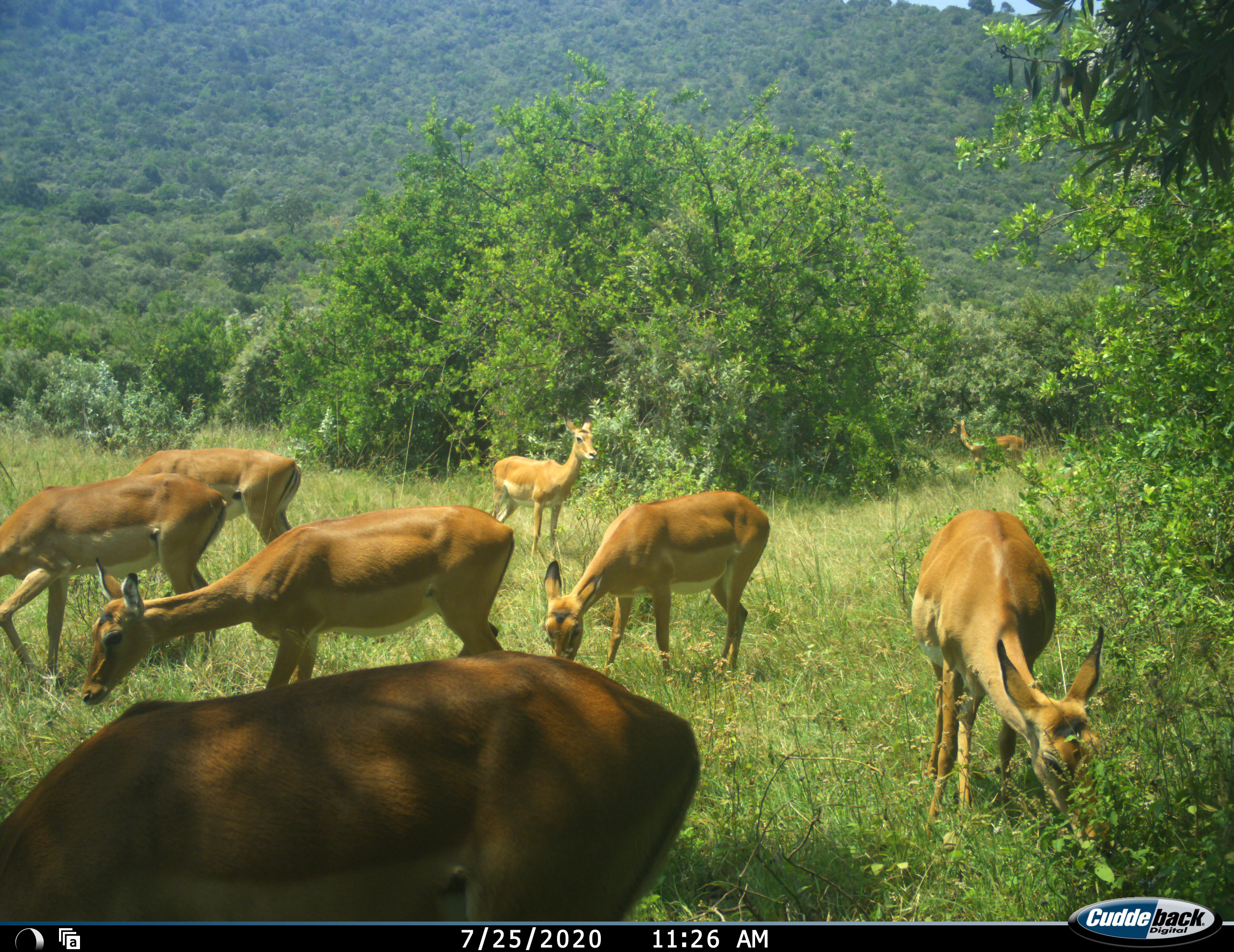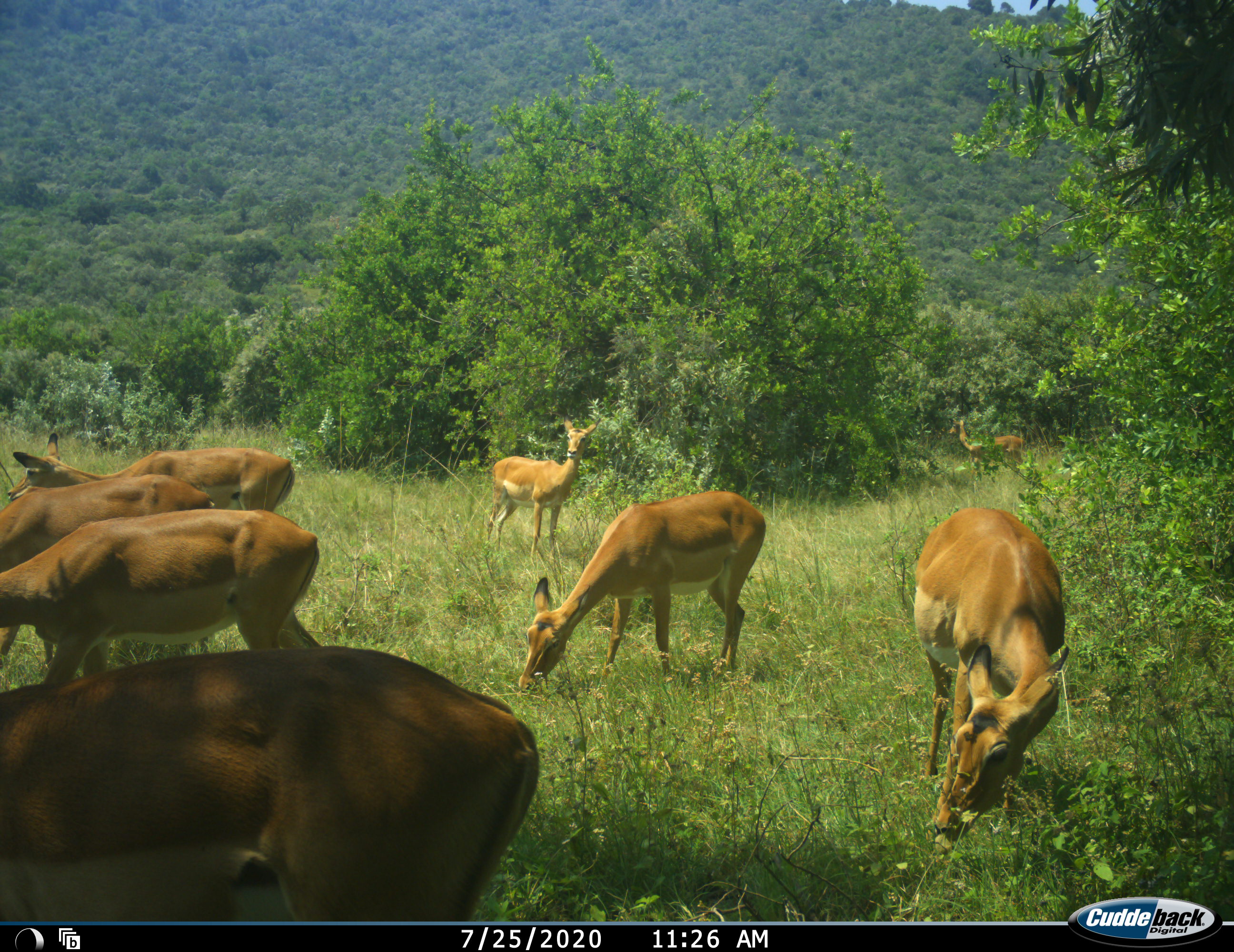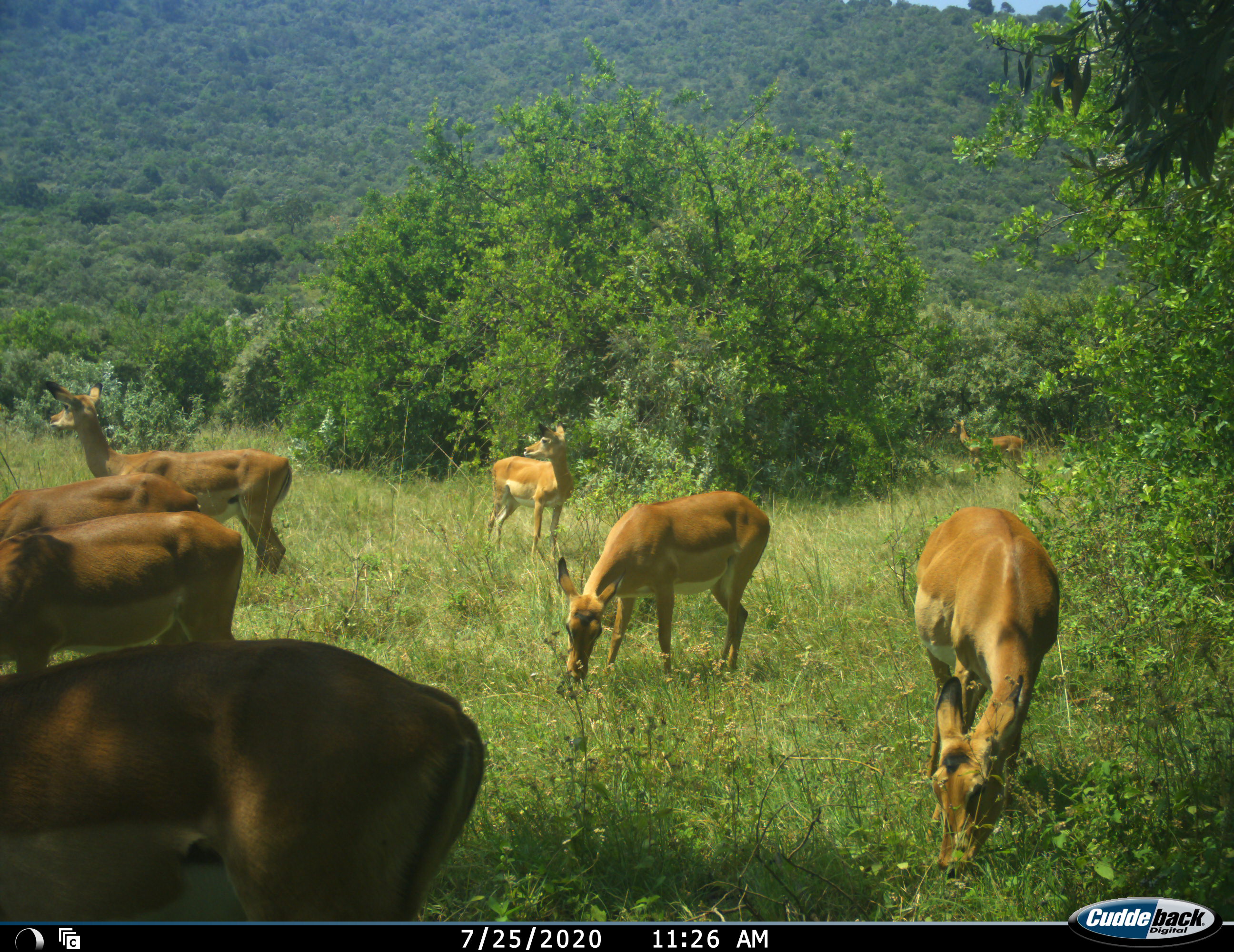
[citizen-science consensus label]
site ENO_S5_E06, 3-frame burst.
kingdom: Animalia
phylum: Chordata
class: Mammalia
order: Artiodactyla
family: Bovidae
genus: Aepyceros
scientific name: Aepyceros melampus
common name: impala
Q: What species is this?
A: Impala (Aepyceros melampus).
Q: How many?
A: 7.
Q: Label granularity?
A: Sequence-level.